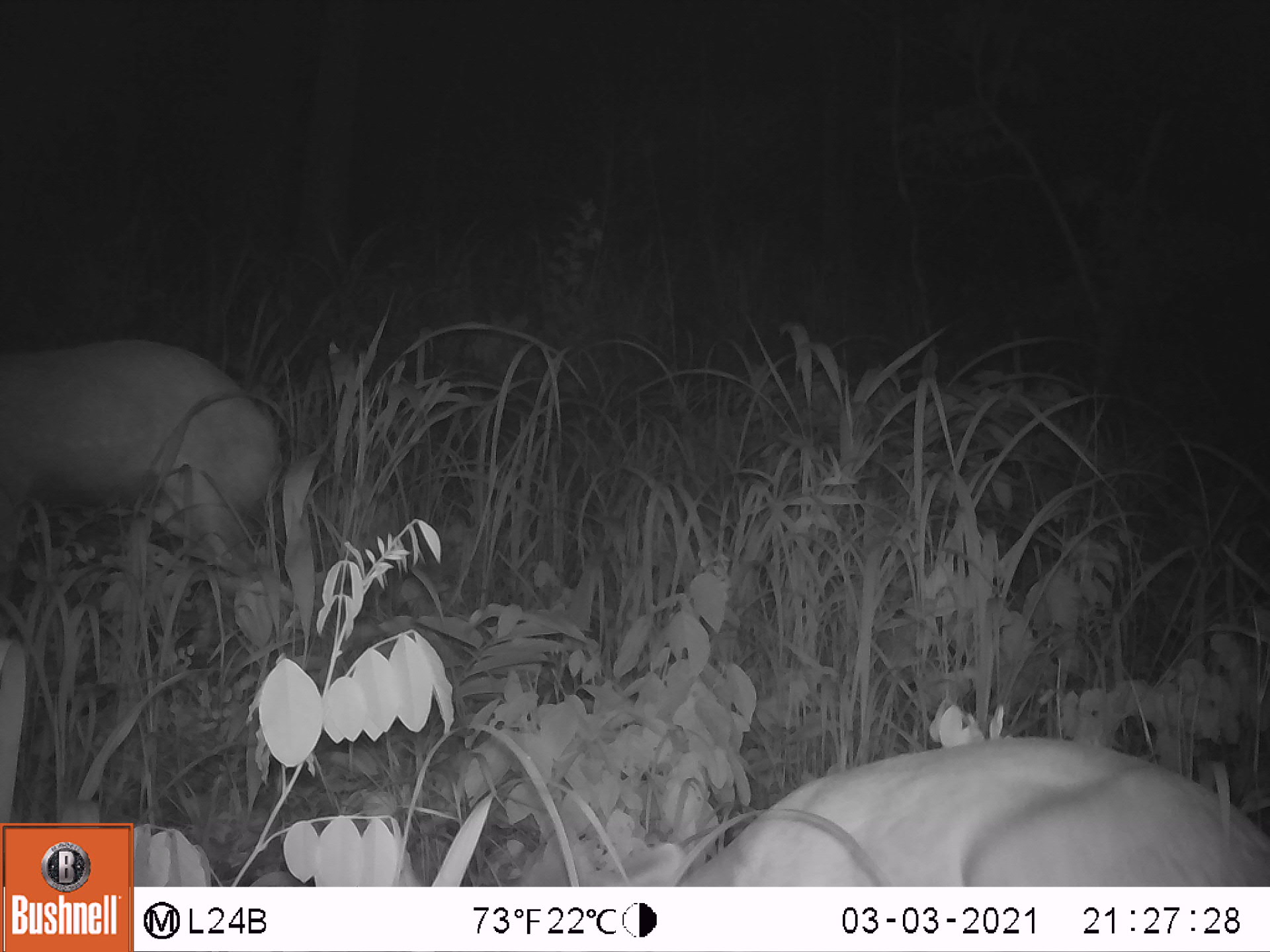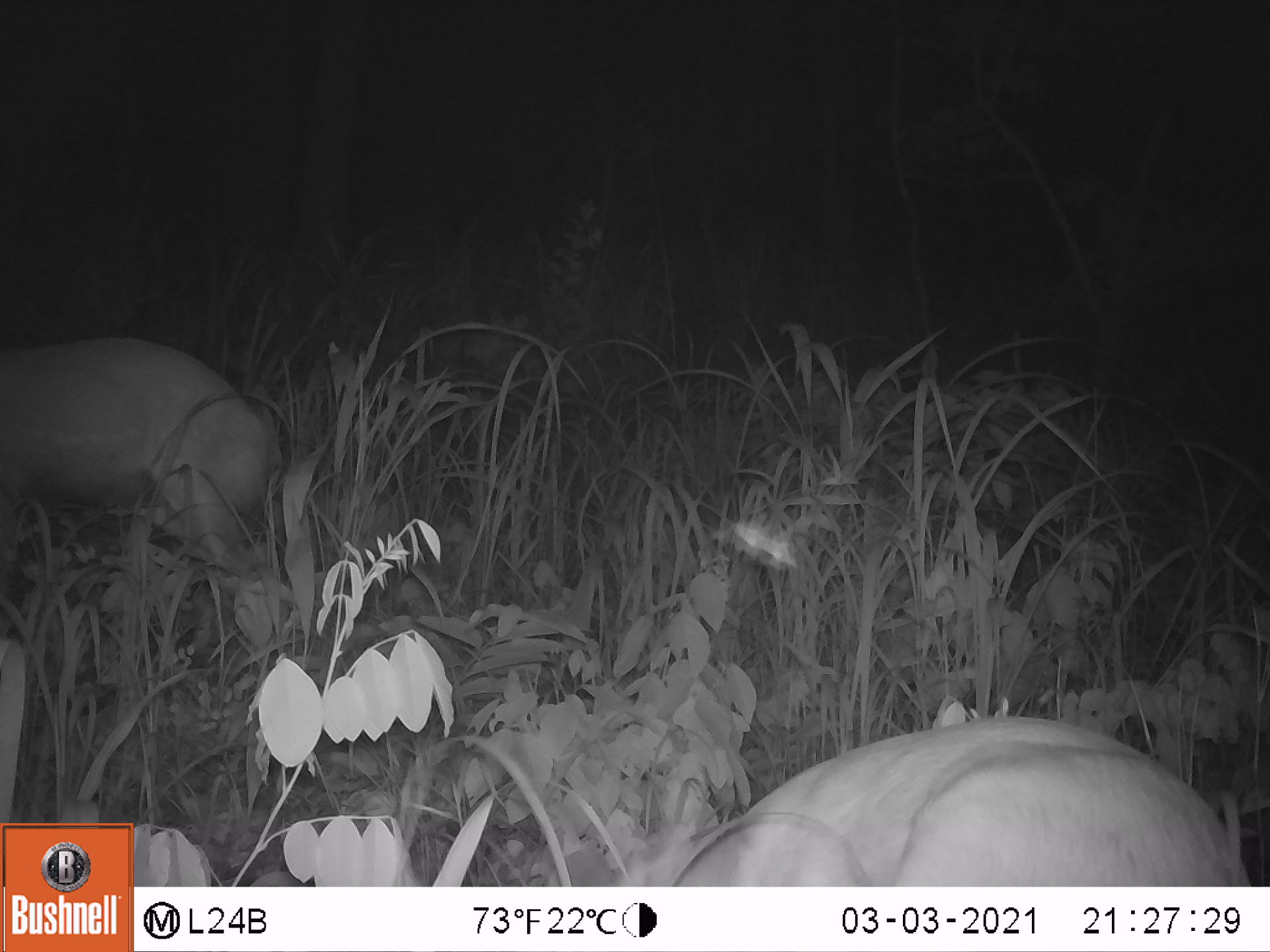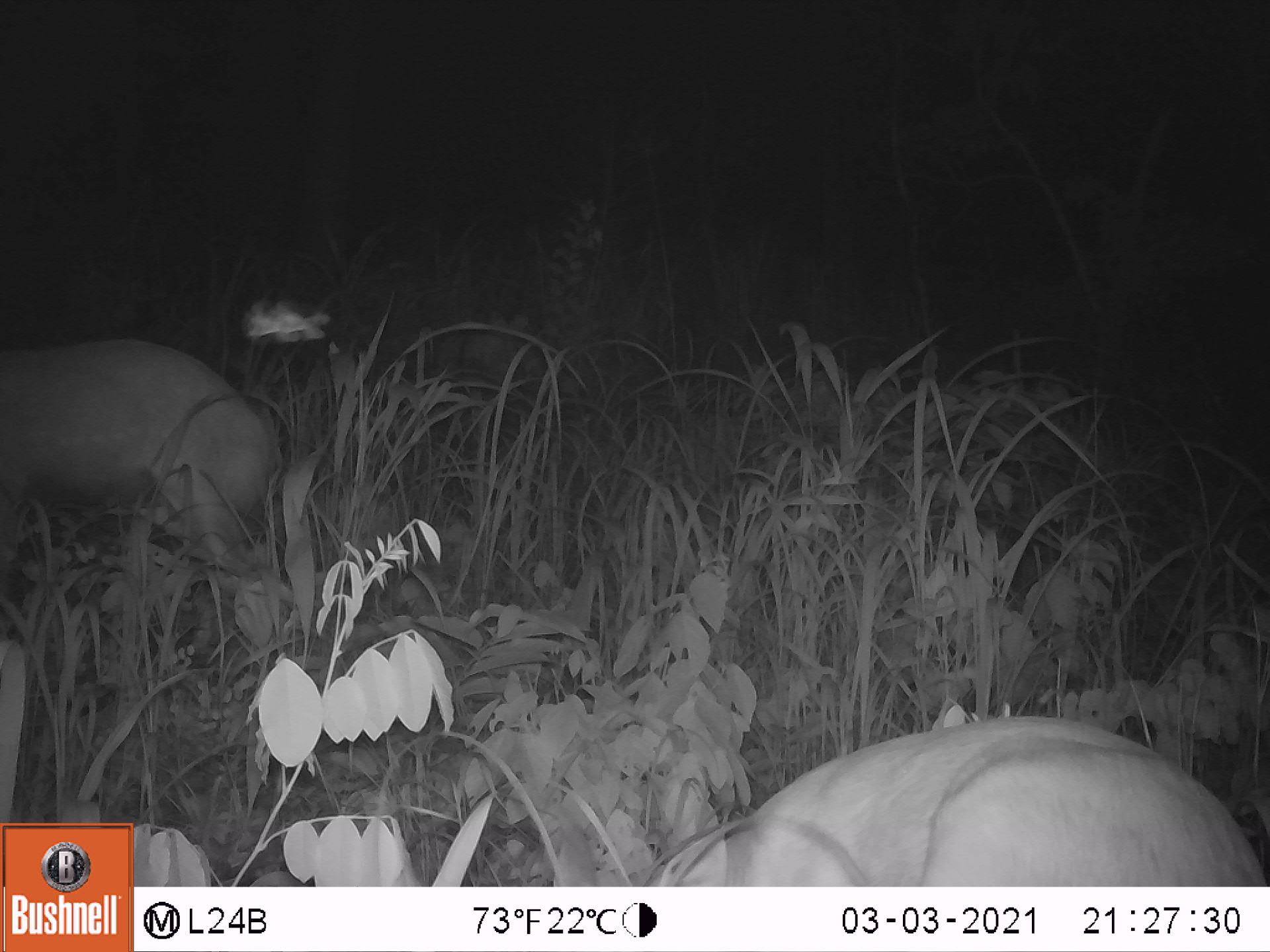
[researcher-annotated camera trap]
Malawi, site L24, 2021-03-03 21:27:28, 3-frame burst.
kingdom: Animalia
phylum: Chordata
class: Mammalia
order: Artiodactyla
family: Bovidae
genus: Tragelaphus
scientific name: Tragelaphus sylvaticus sylvaticus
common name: cape bushbuck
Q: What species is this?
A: Cape bushbuck (Tragelaphus sylvaticus sylvaticus).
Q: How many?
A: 2.